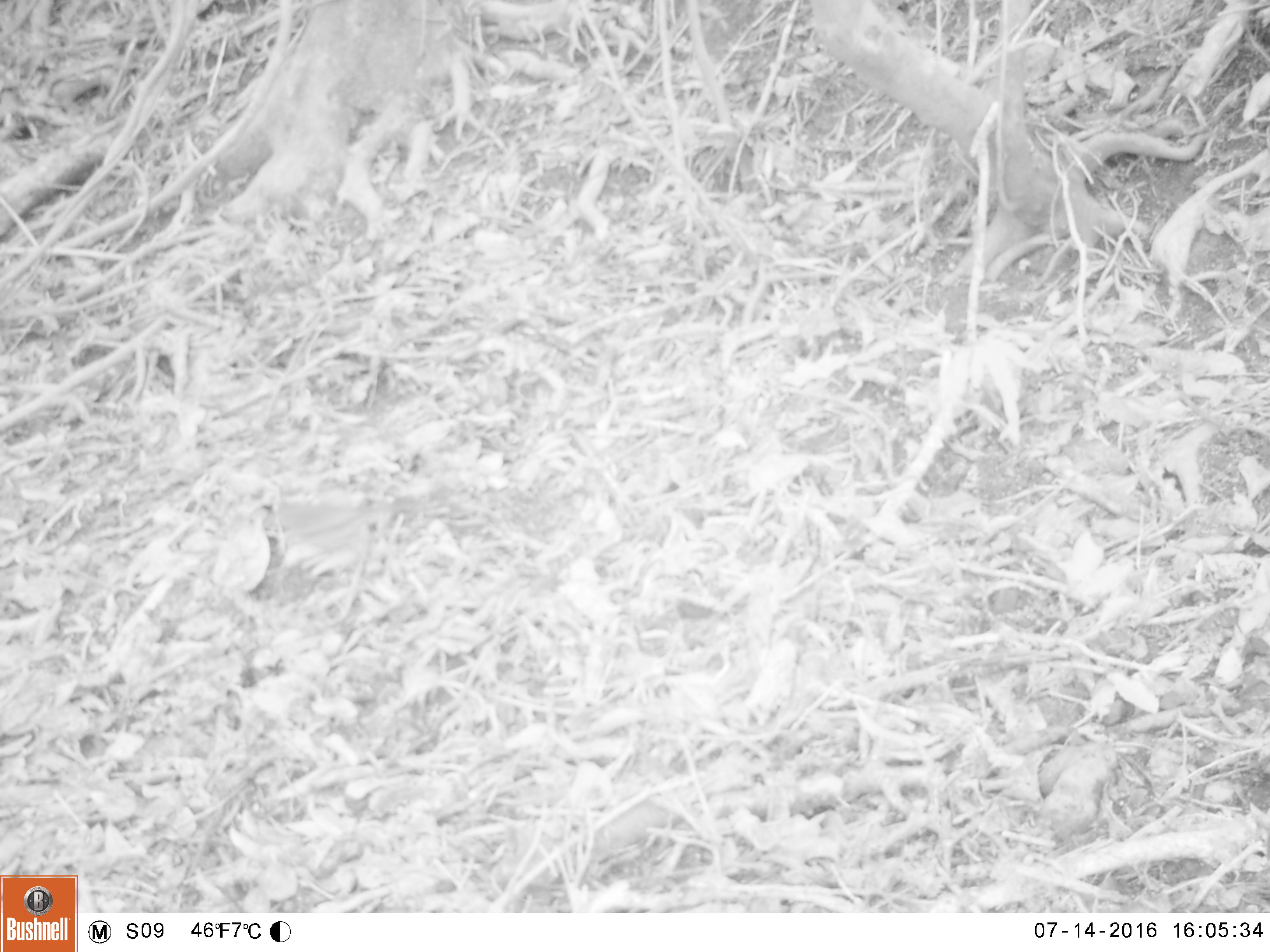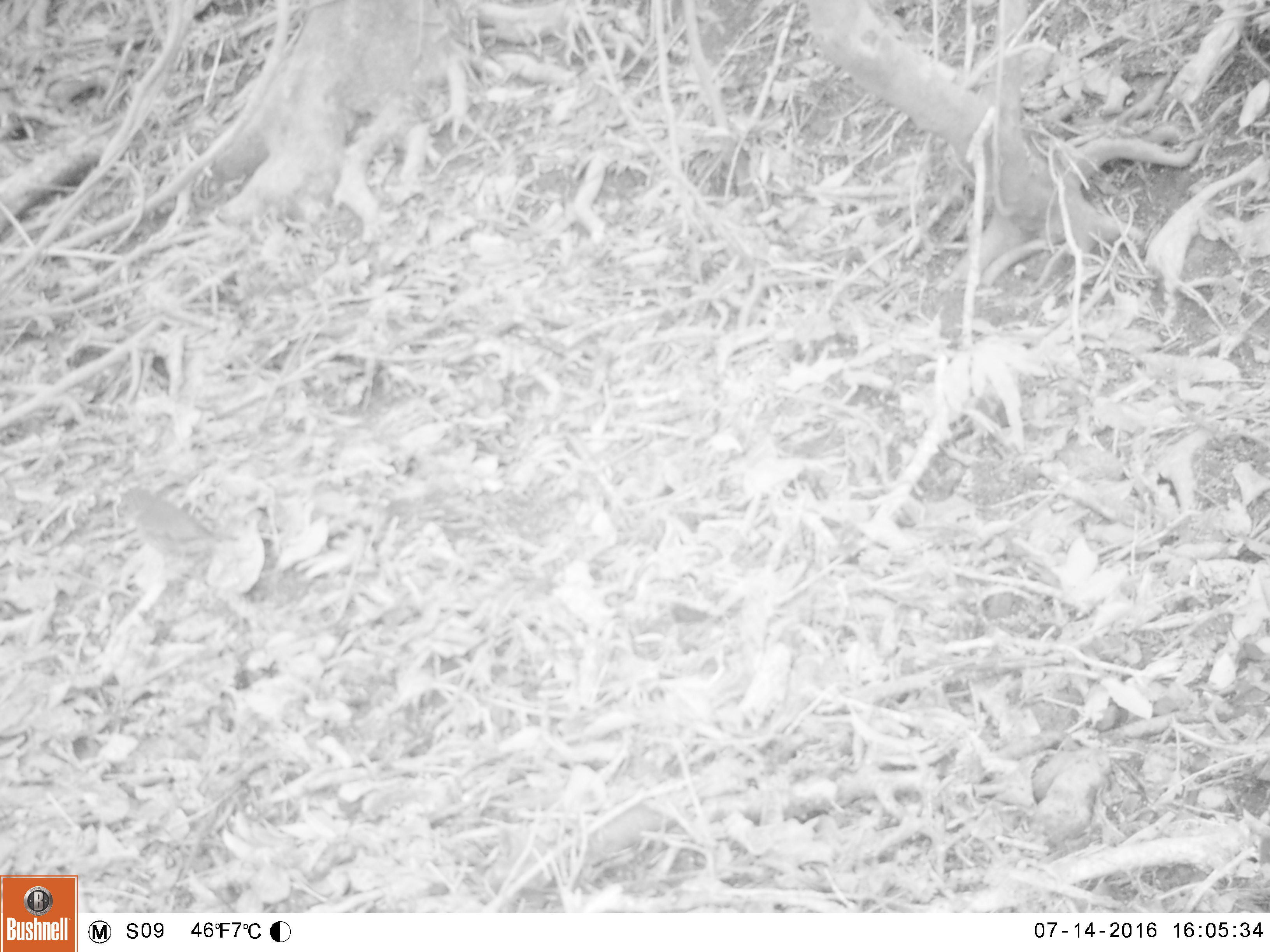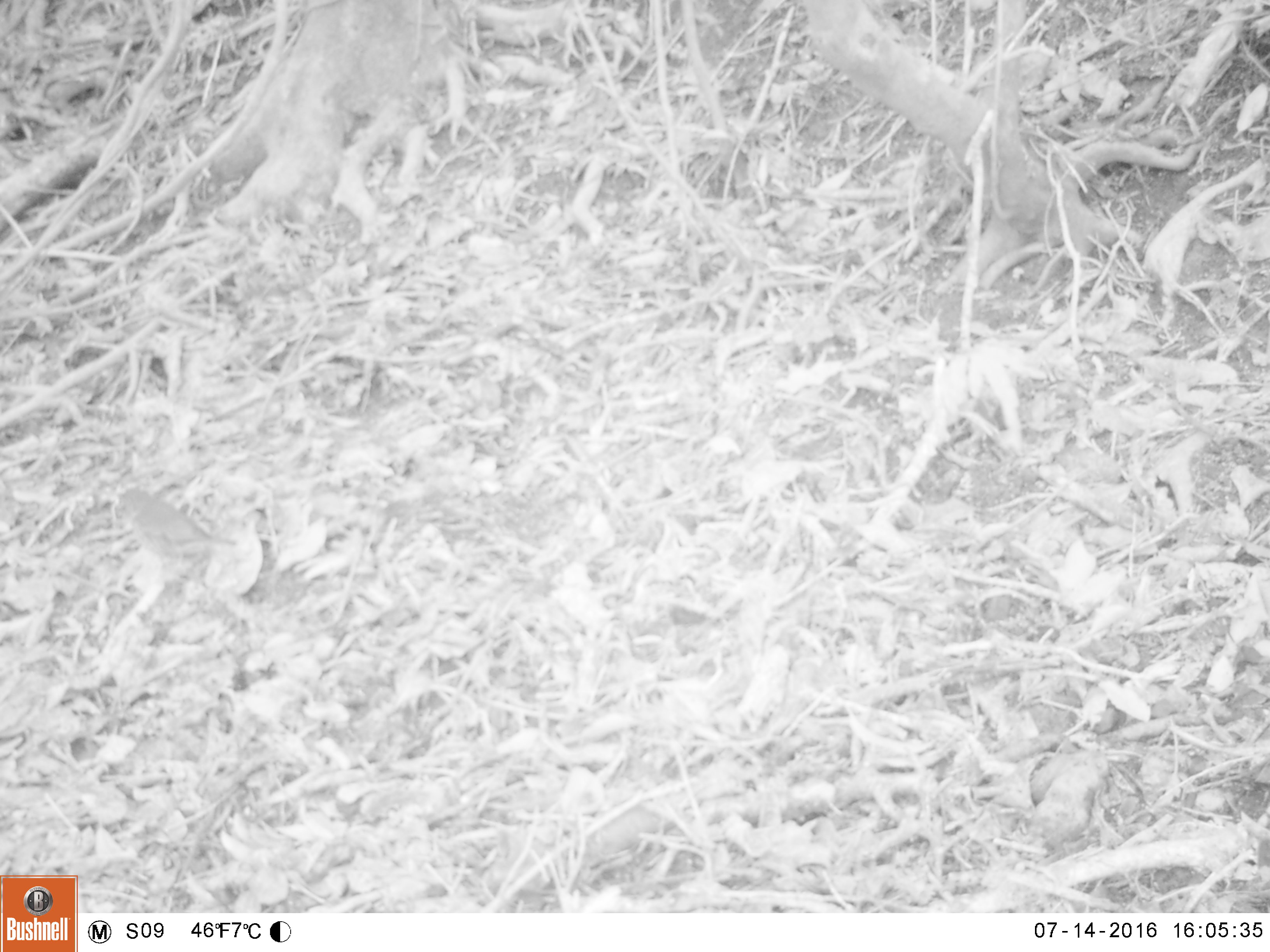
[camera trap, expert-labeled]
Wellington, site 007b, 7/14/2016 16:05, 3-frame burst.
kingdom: Animalia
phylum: Chordata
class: Aves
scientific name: Aves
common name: bird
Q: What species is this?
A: Bird (Aves).